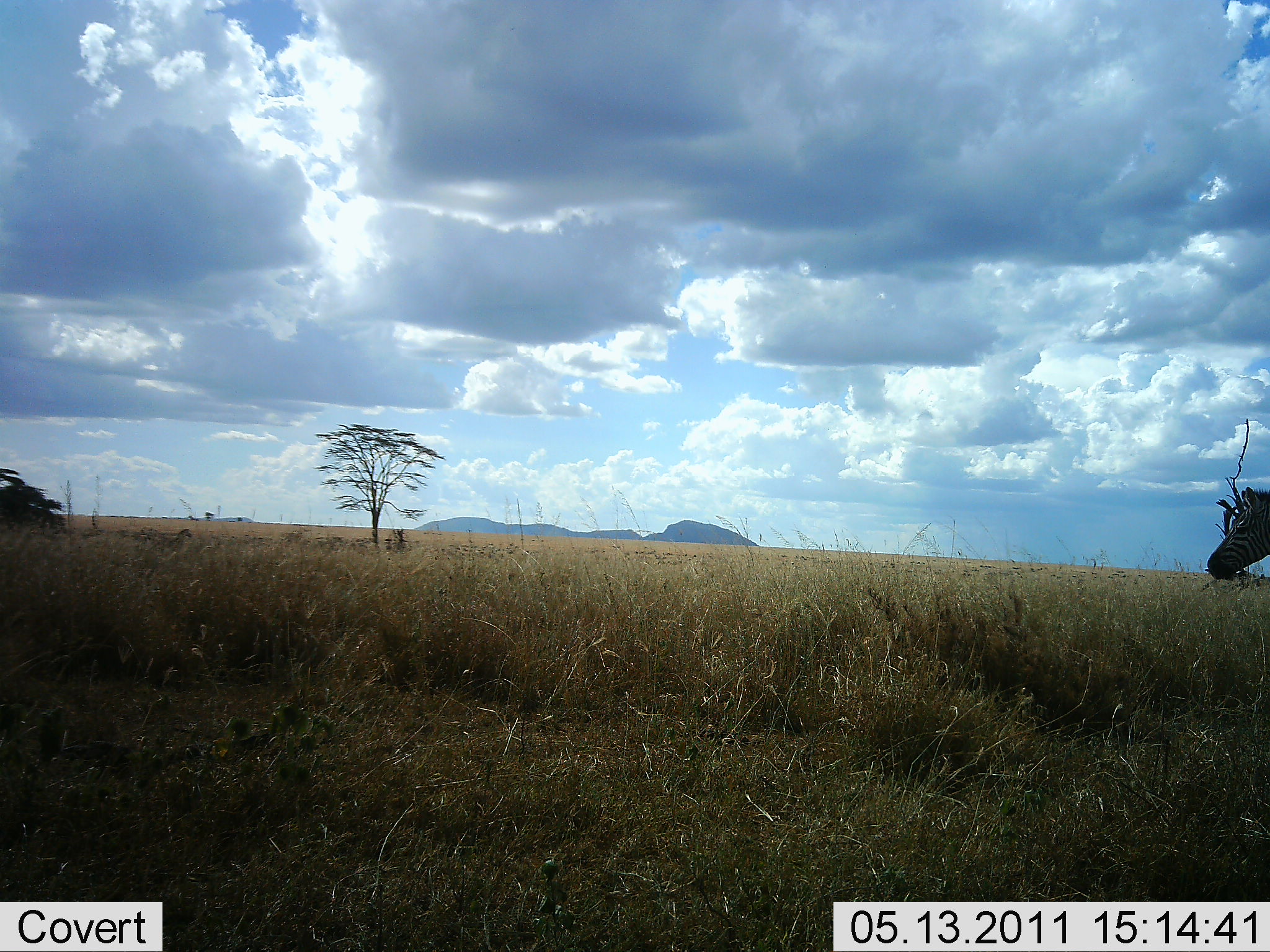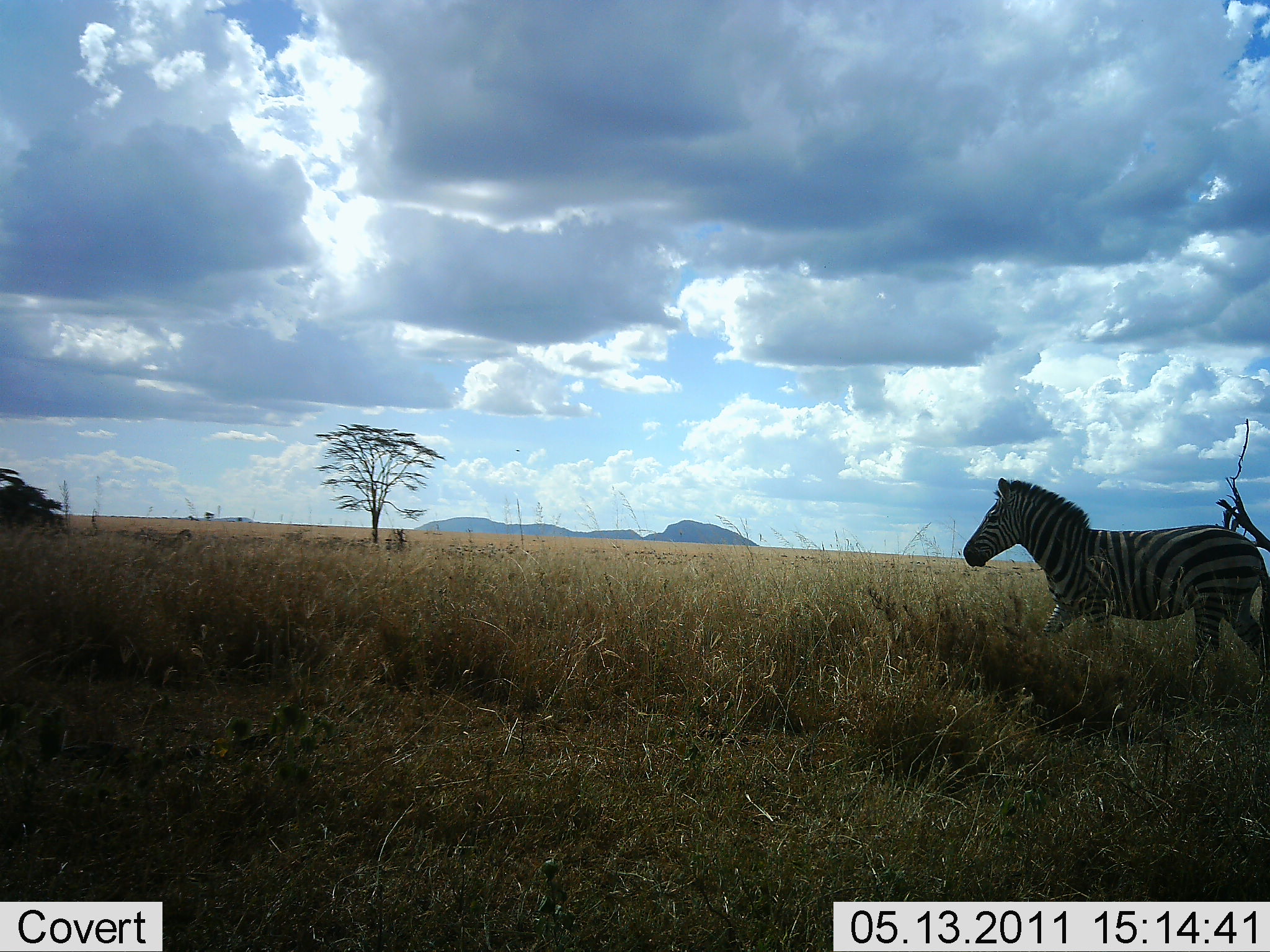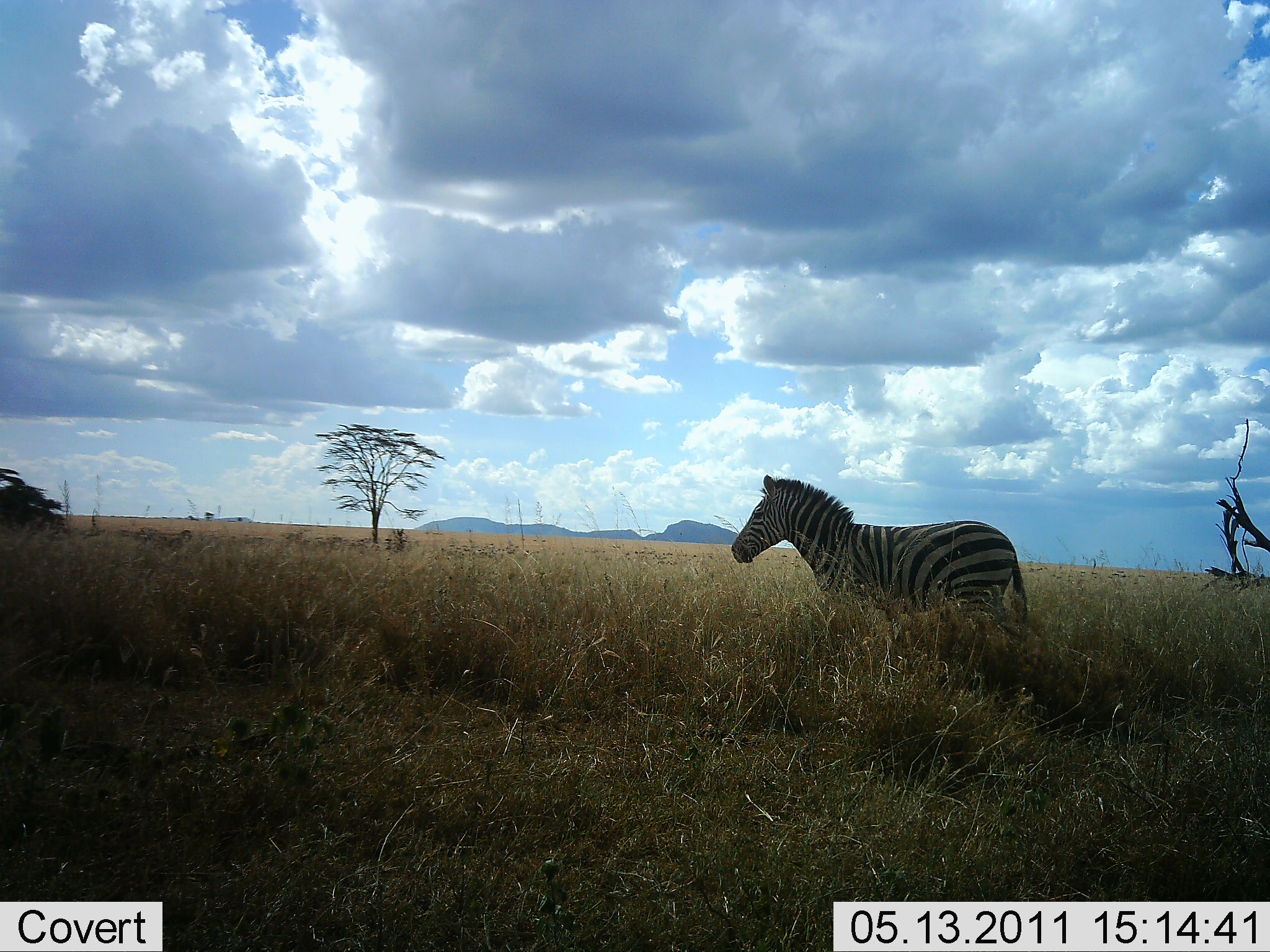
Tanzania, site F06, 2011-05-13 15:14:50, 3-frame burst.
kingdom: Animalia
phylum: Chordata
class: Mammalia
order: Perissodactyla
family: Equidae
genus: Equus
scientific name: Equus quagga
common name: plains zebra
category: zebra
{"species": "zebra (plains zebra) (Equus quagga)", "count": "1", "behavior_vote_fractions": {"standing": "10%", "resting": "0%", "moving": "100%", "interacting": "0%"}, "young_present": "0%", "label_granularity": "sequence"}